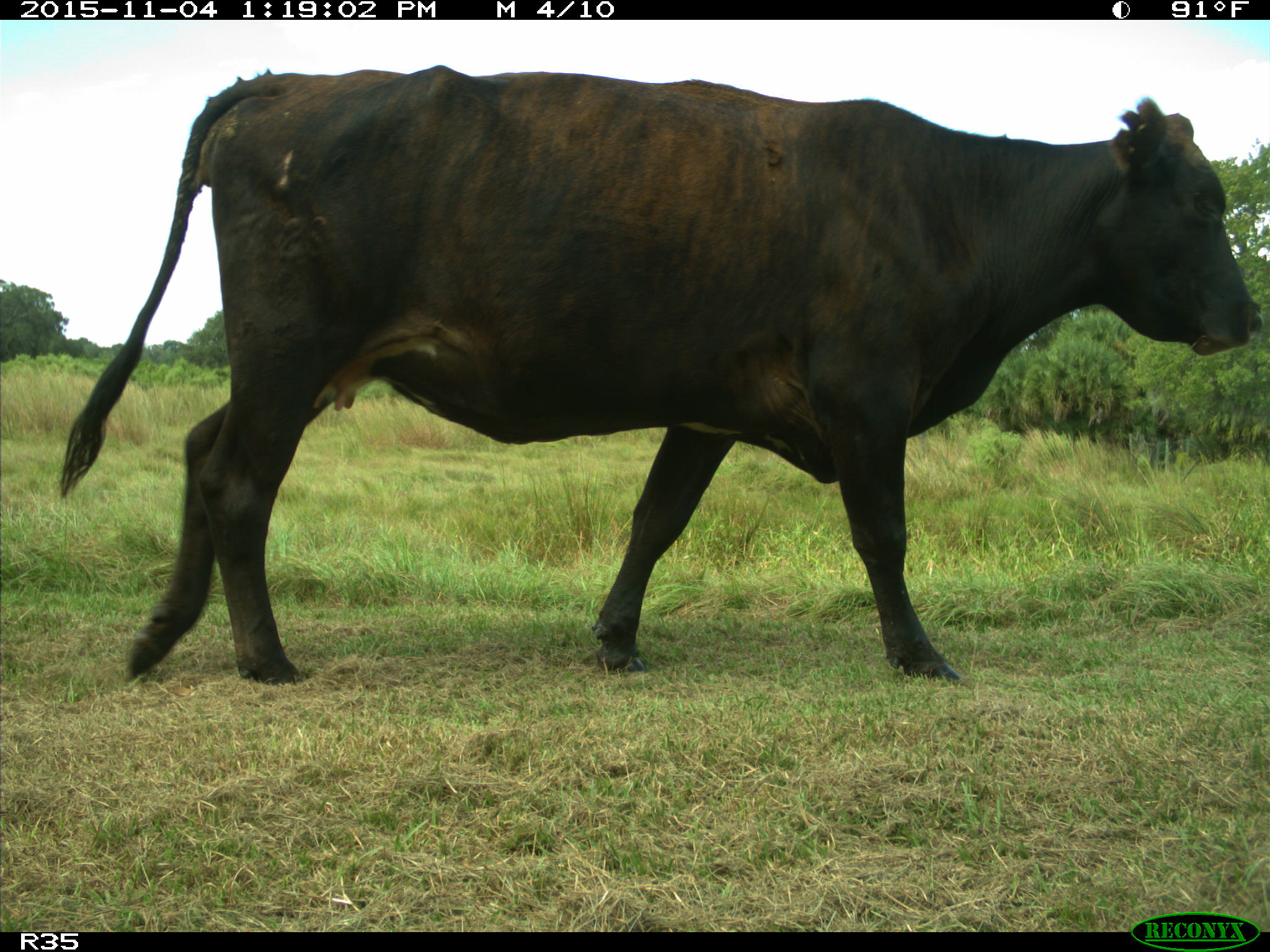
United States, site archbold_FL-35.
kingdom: Animalia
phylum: Chordata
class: Mammalia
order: Artiodactyla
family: Bovidae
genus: Bos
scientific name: Bos taurus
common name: domestic cow